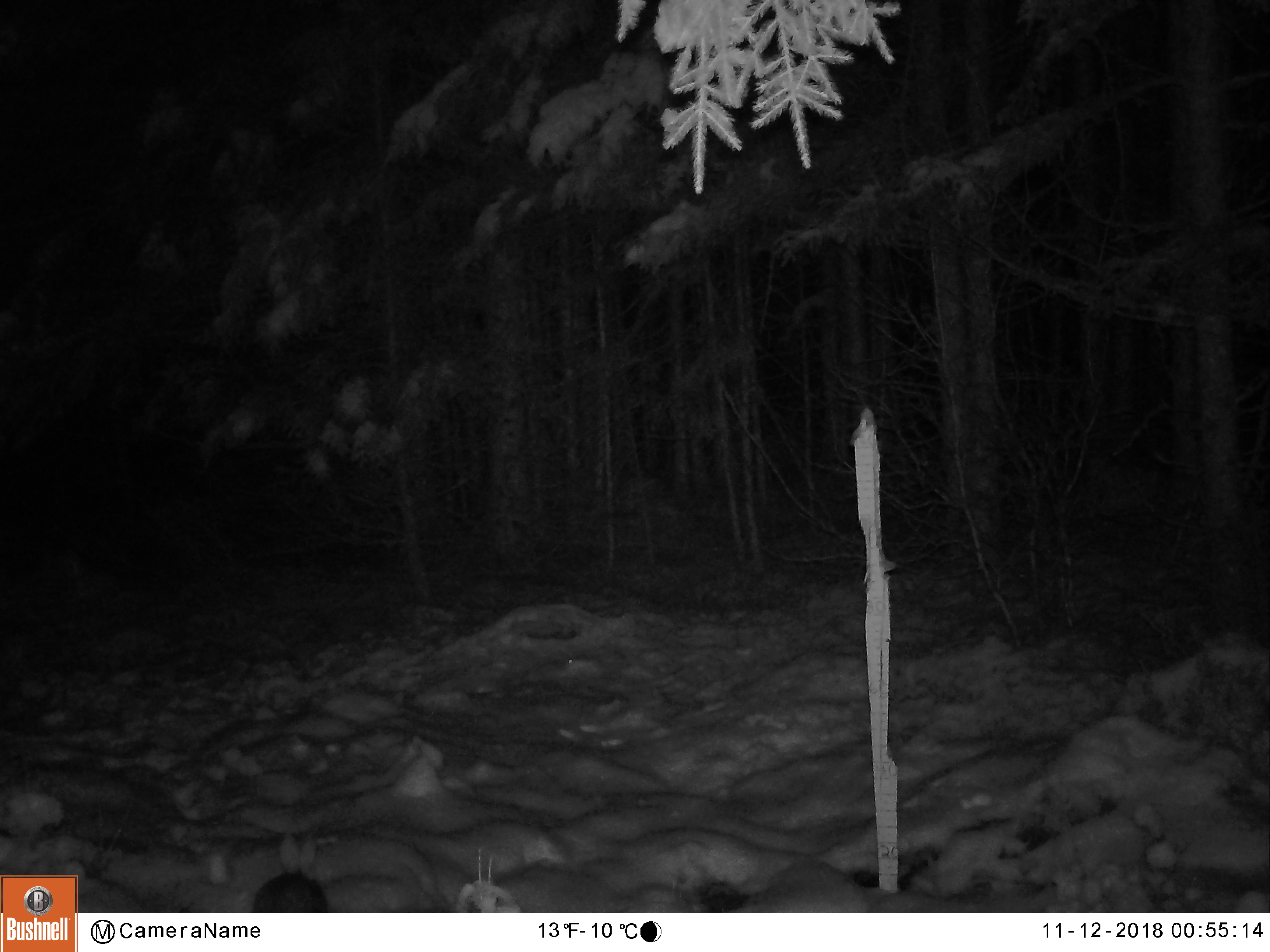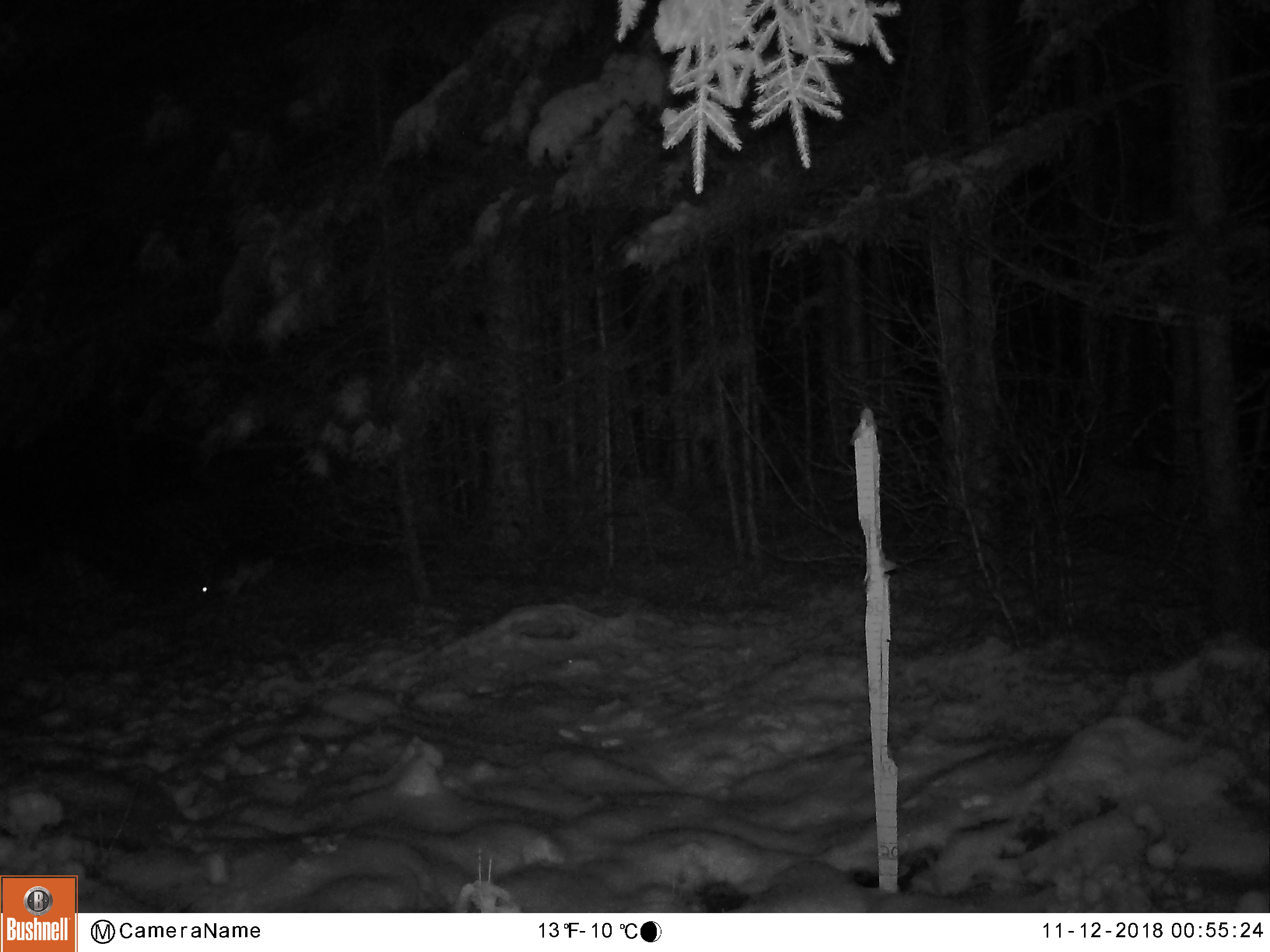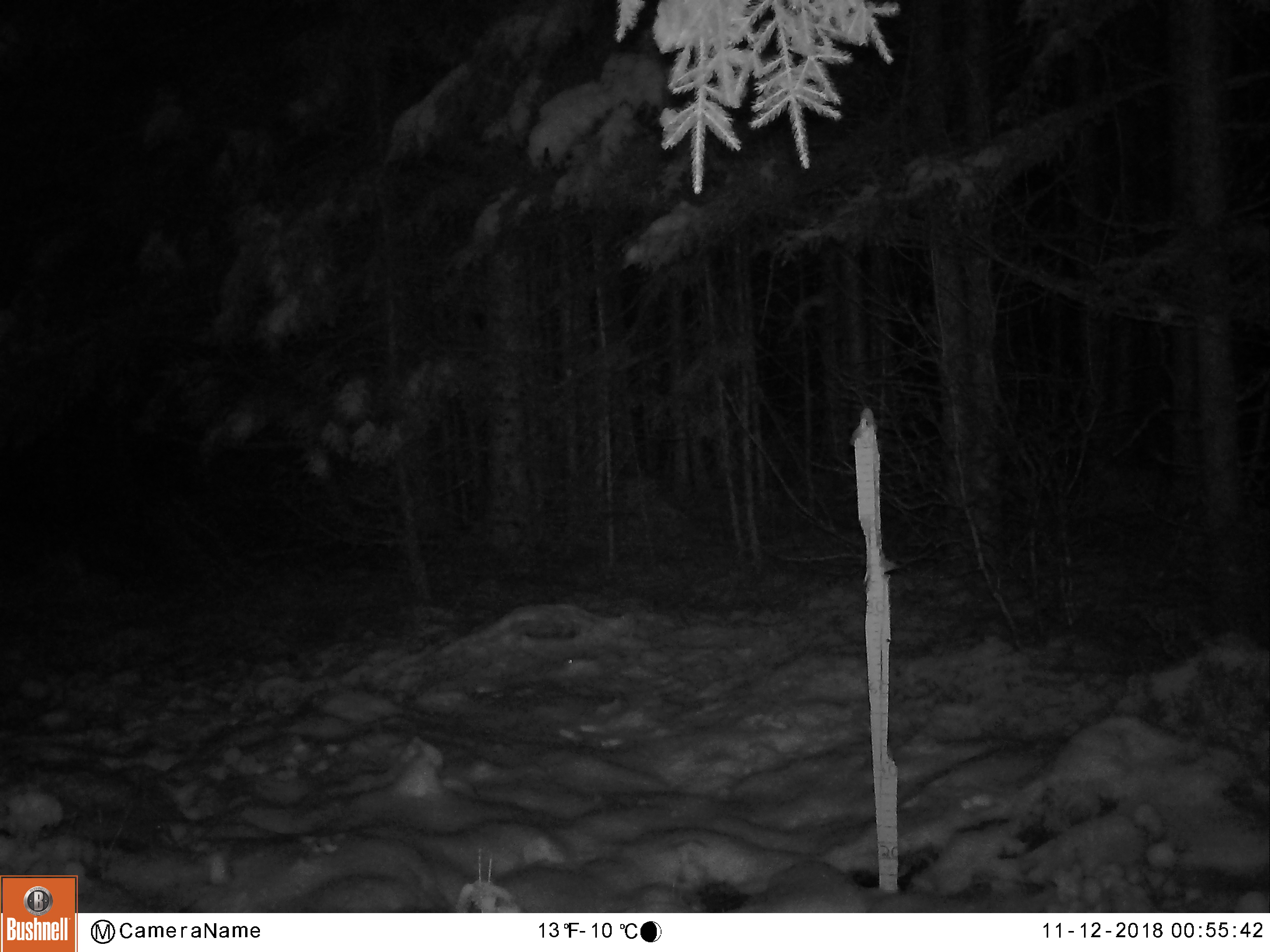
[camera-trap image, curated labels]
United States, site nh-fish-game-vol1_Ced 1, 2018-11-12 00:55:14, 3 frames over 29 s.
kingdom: Animalia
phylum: Chordata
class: Mammalia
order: Lagomorpha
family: Leporidae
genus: Lepus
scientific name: Lepus americanus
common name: snowshoe hare